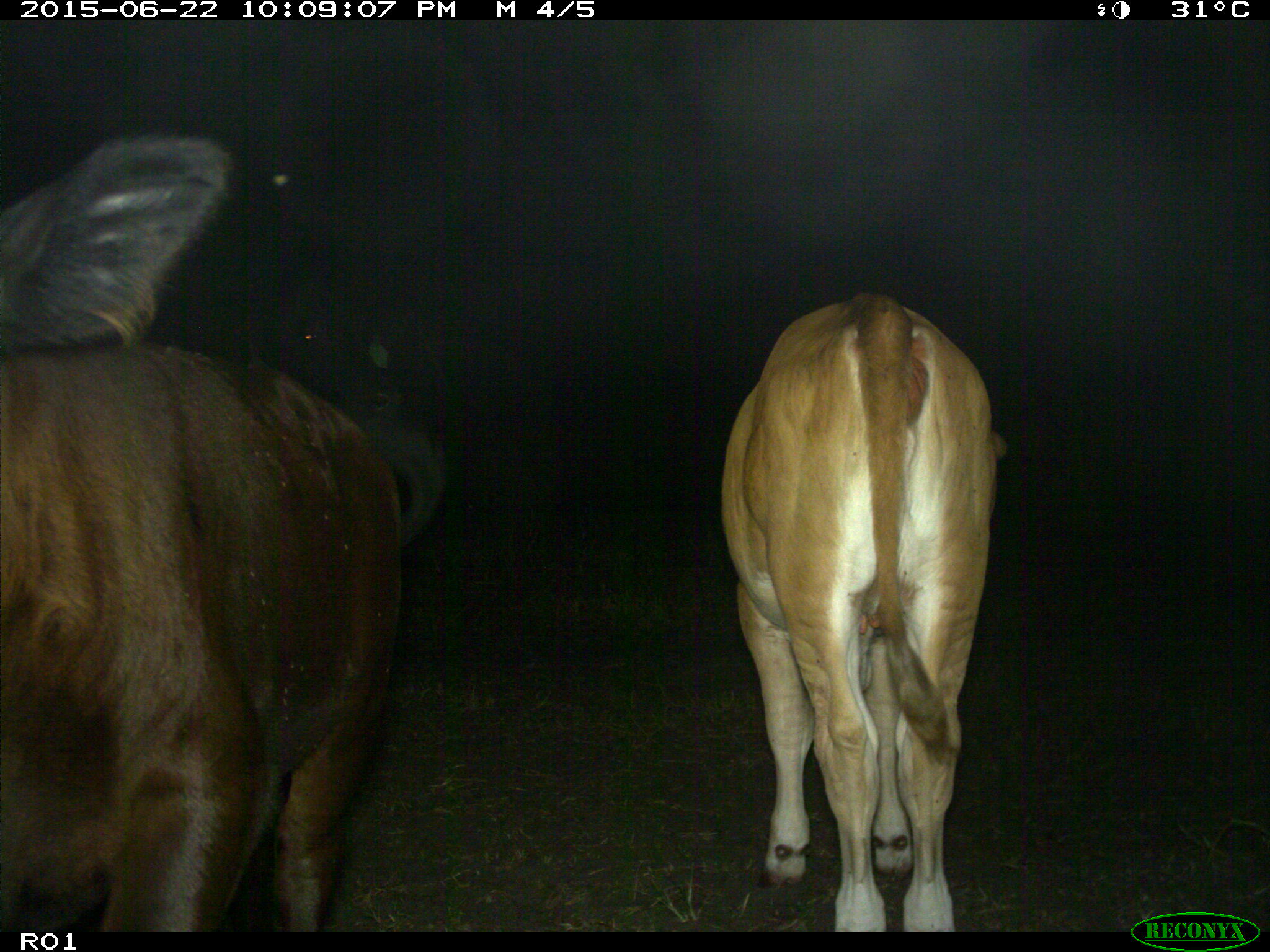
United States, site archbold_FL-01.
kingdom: Animalia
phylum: Chordata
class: Mammalia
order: Artiodactyla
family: Bovidae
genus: Bos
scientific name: Bos taurus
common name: domestic cow